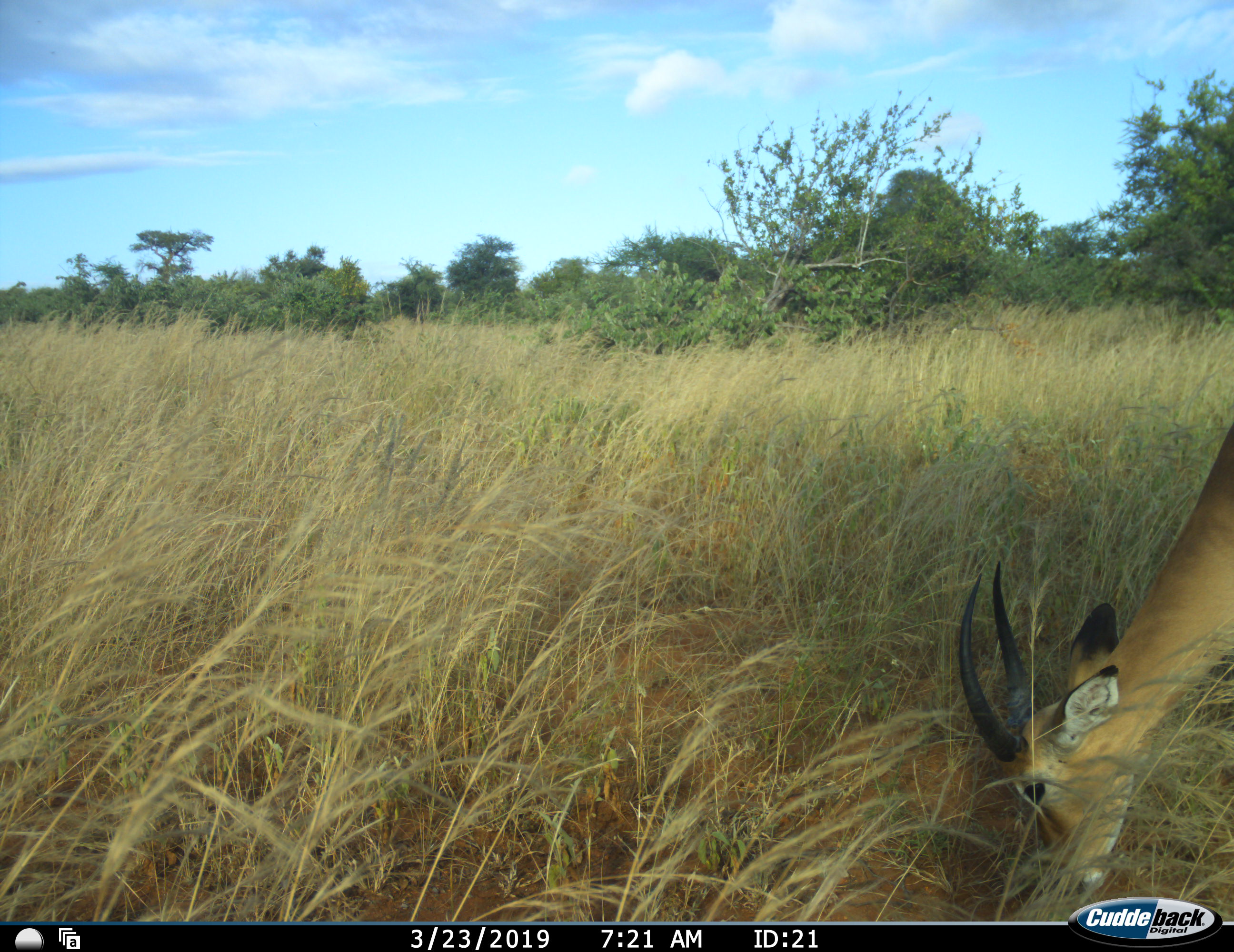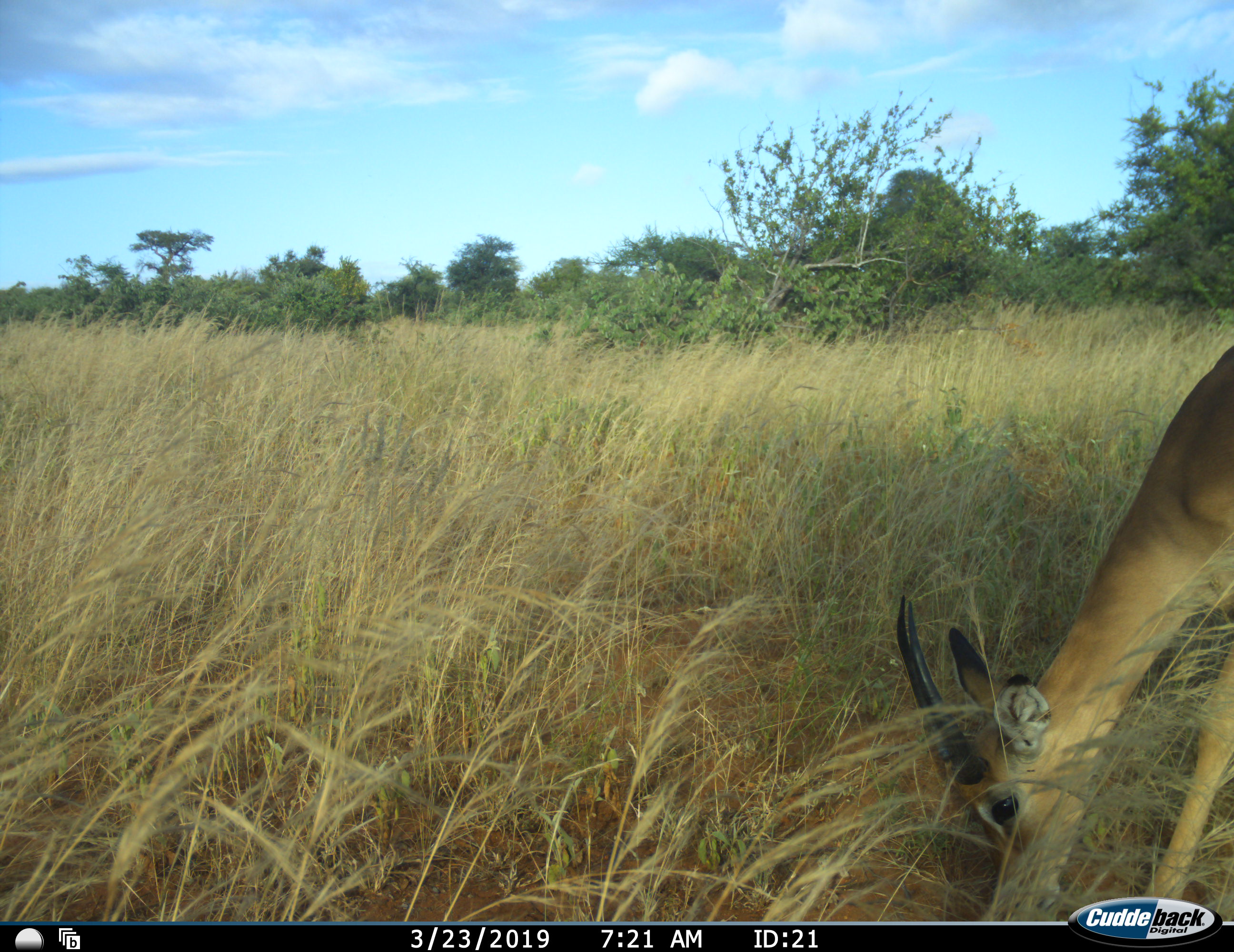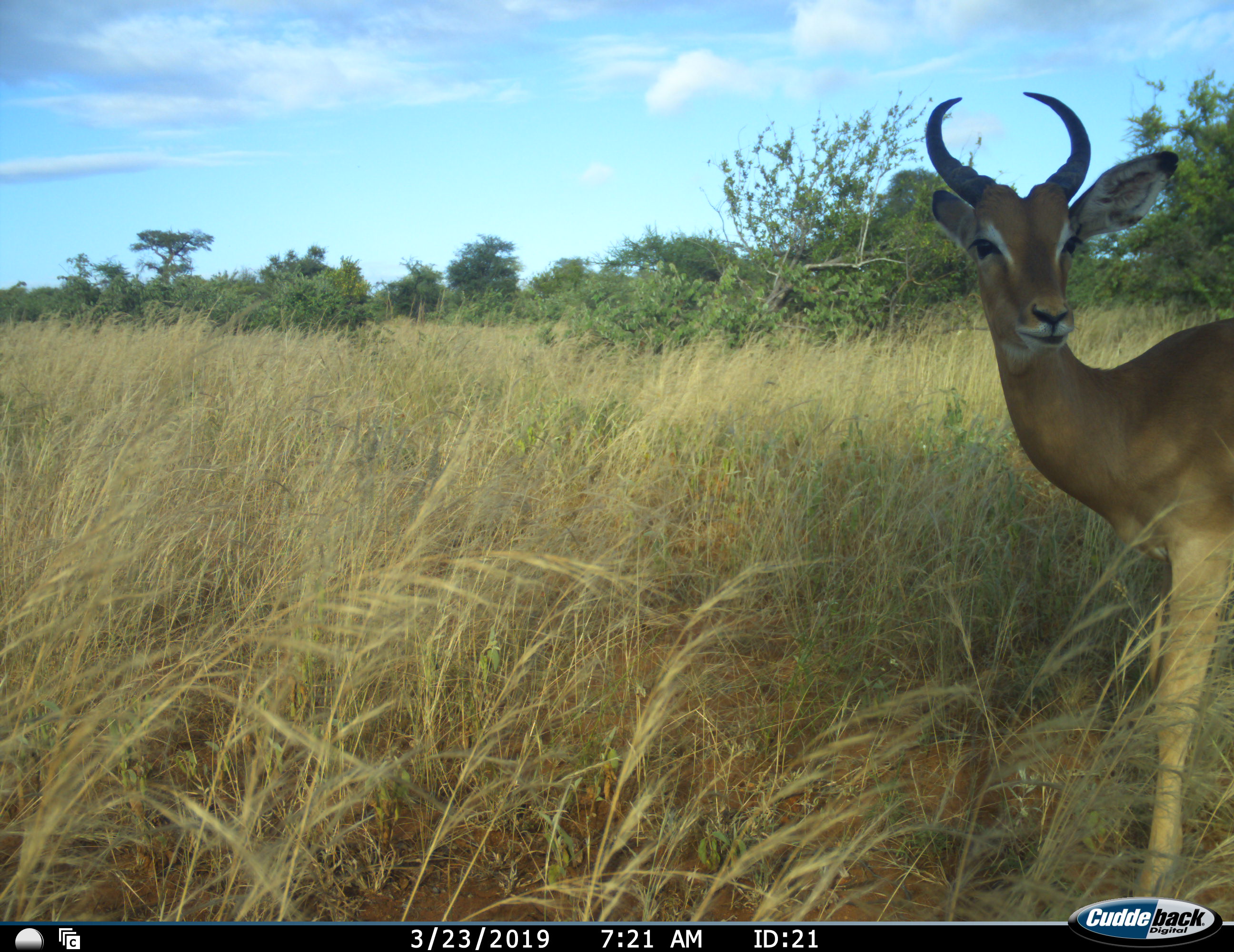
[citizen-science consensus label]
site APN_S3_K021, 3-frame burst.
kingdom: Animalia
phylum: Chordata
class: Mammalia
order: Artiodactyla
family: Bovidae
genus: Aepyceros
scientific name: Aepyceros melampus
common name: impala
Impala (Aepyceros melampus), count 1. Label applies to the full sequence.